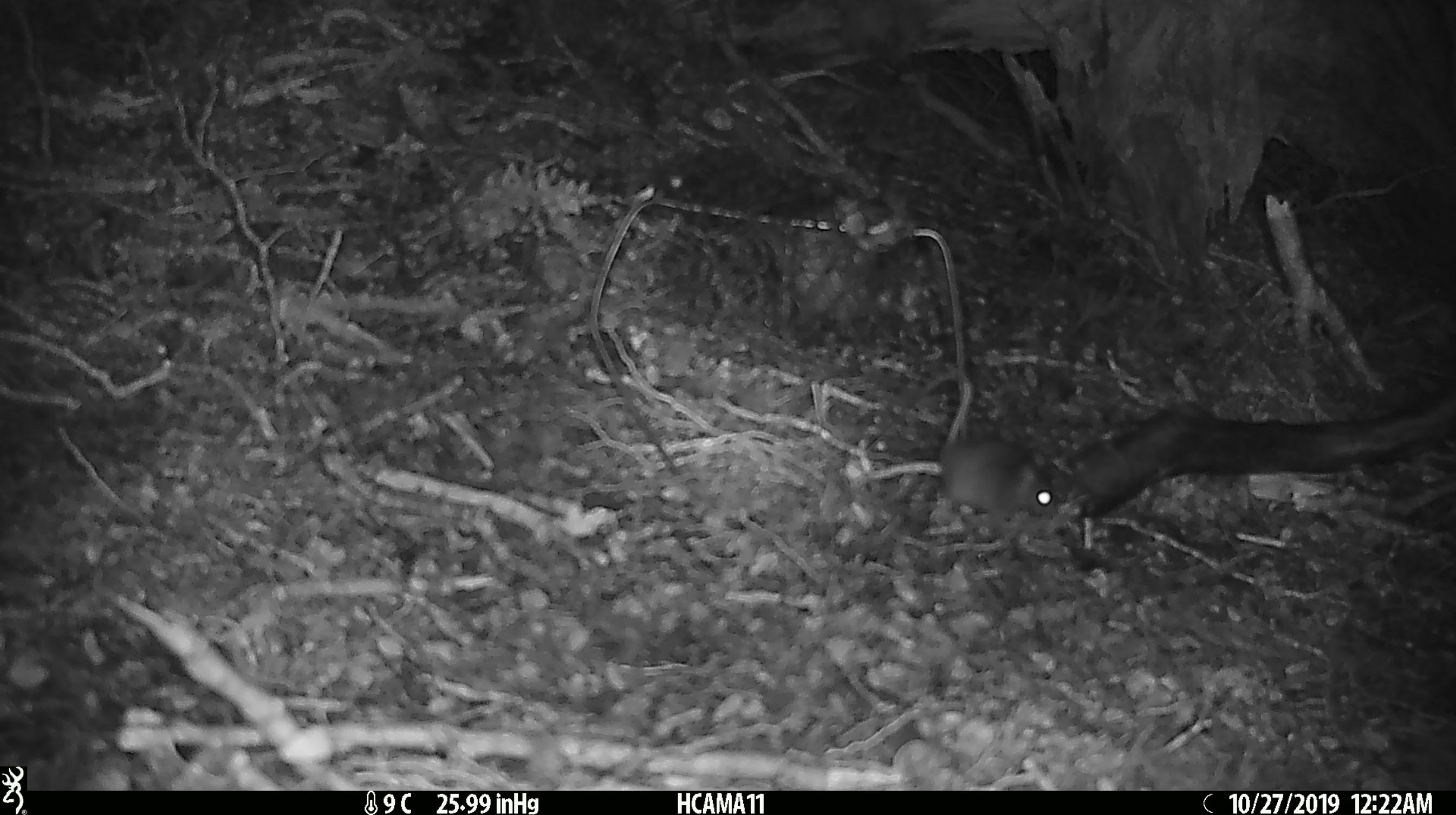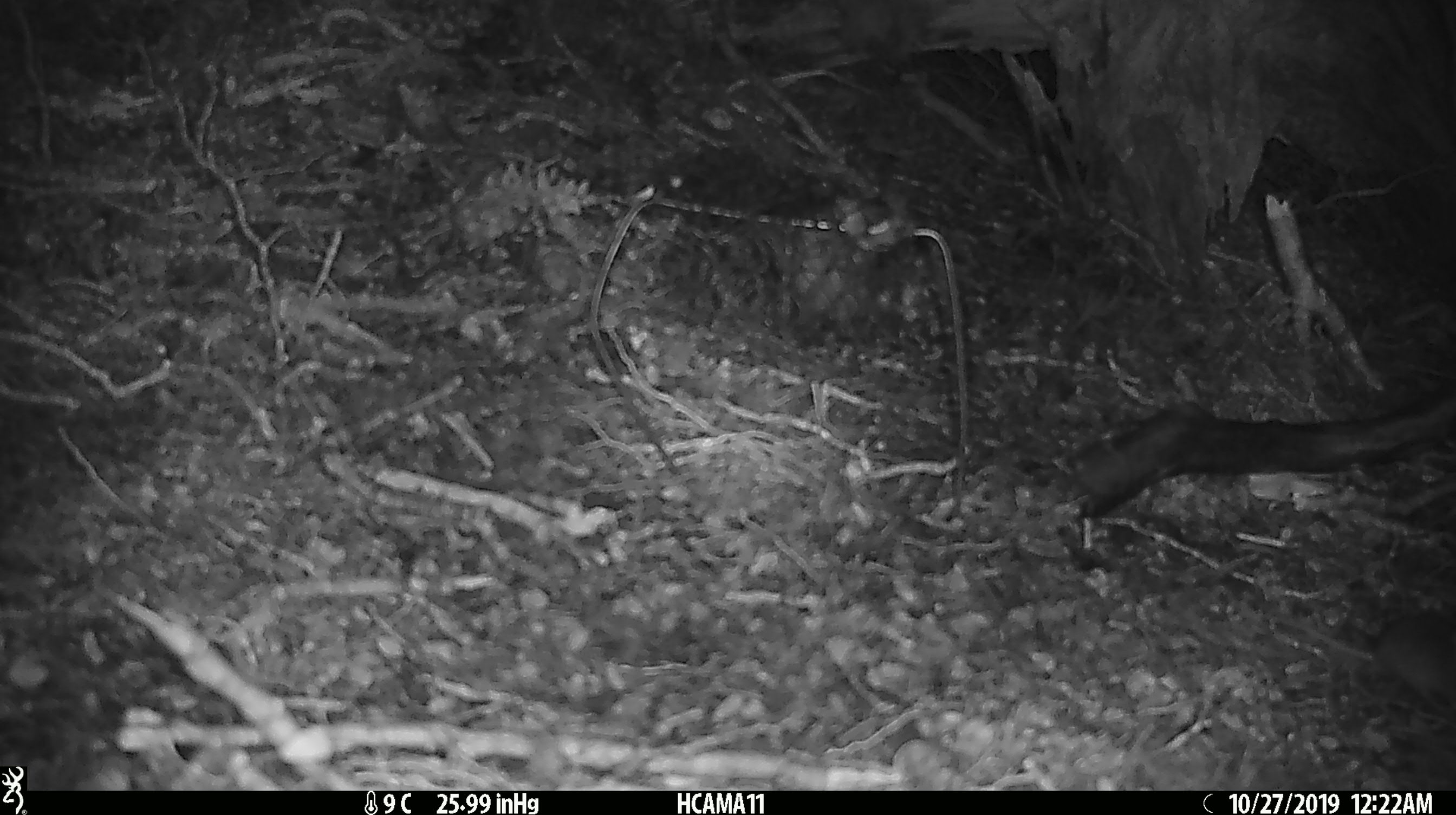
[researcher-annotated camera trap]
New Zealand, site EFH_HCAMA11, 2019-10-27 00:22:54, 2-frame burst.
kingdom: Animalia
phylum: Chordata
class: Mammalia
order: Rodentia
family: Muridae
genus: Mus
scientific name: Mus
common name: mouse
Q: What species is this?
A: Mouse (Mus).